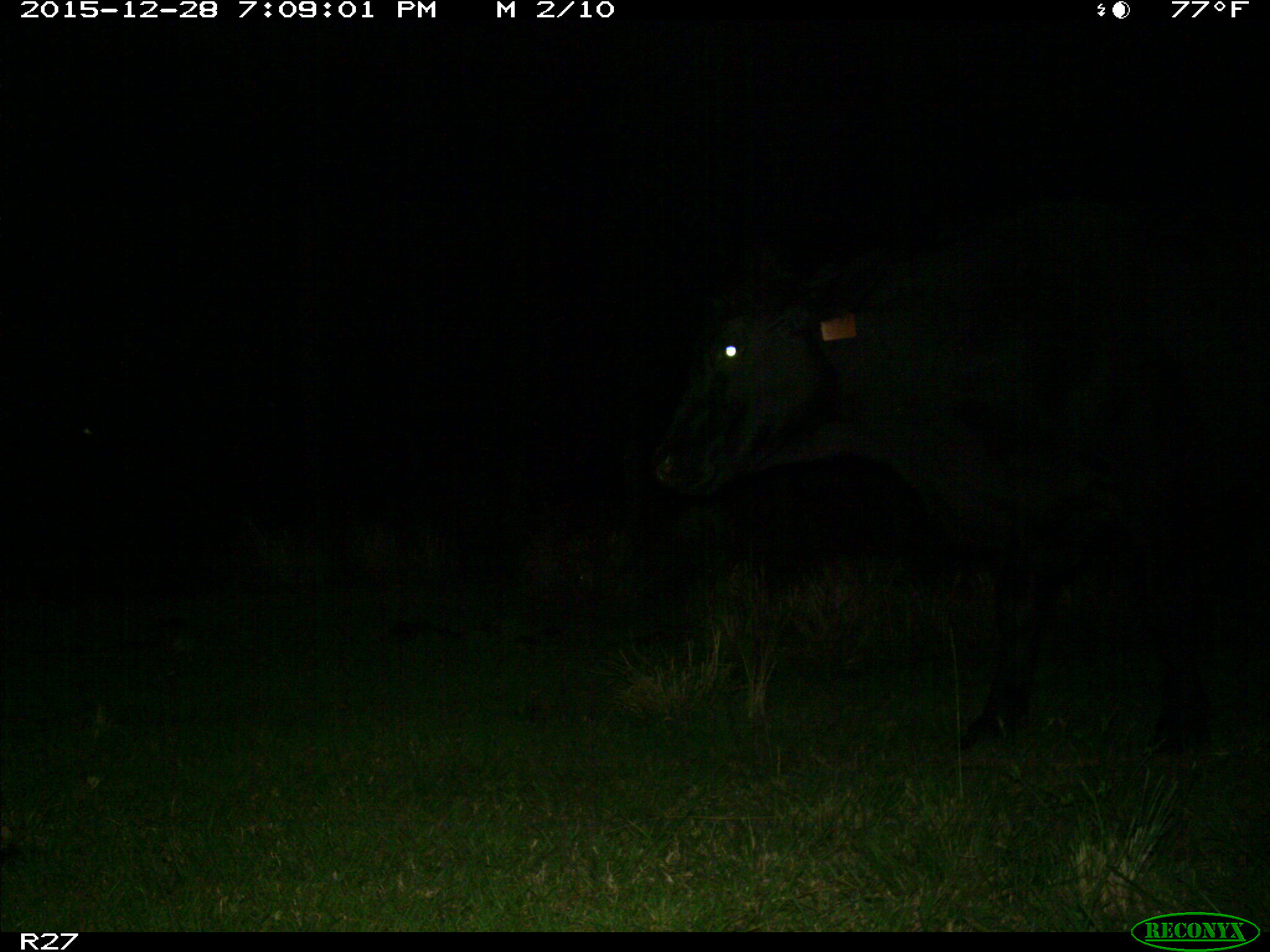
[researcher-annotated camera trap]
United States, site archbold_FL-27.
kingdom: Animalia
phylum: Chordata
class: Mammalia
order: Artiodactyla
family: Bovidae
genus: Bos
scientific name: Bos taurus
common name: domestic cow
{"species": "Bos taurus (domestic cow)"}